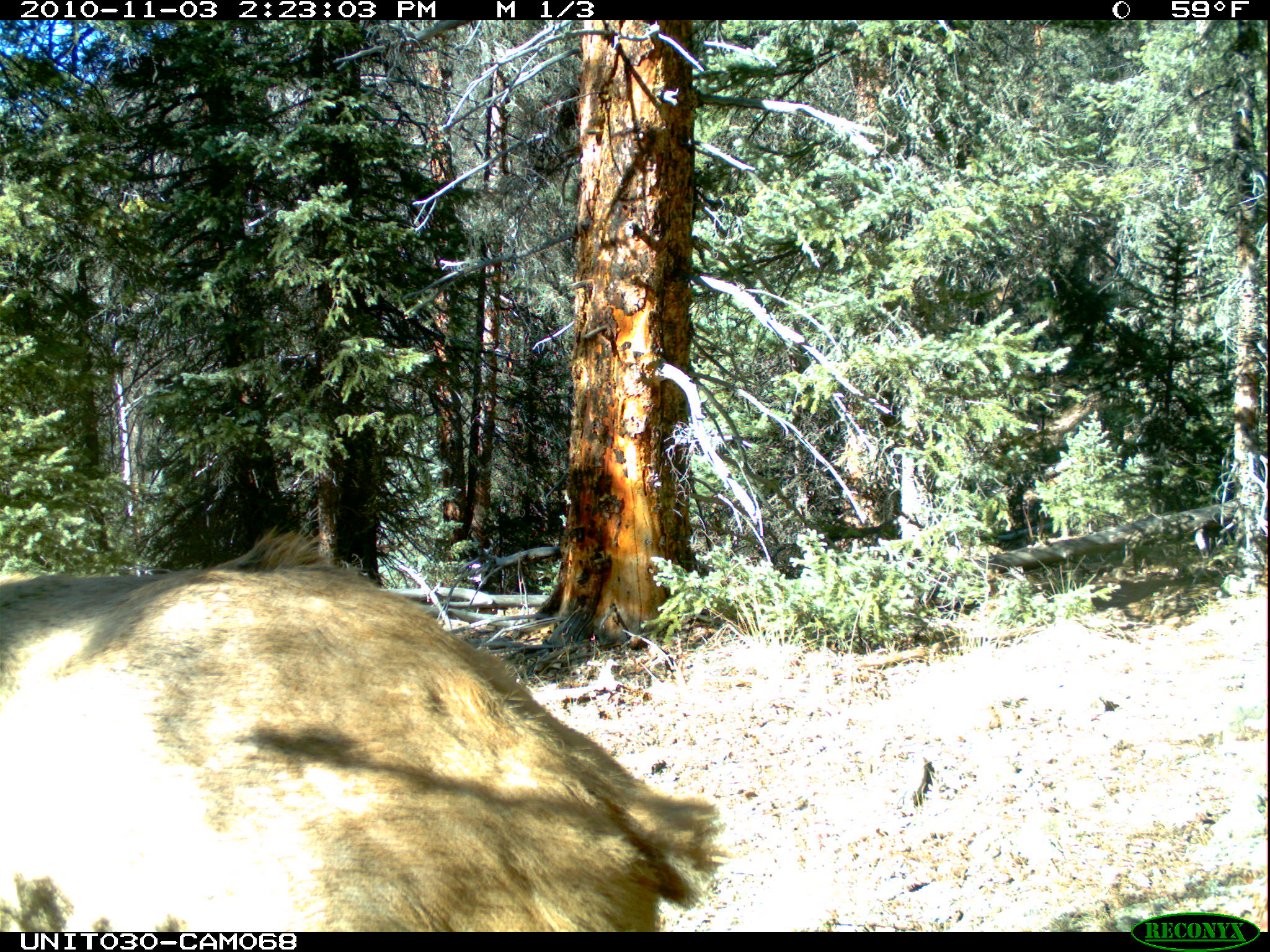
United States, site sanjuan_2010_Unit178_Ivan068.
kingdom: Animalia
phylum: Chordata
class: Mammalia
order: Artiodactyla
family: Cervidae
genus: Cervus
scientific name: Cervus elaphus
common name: red deer